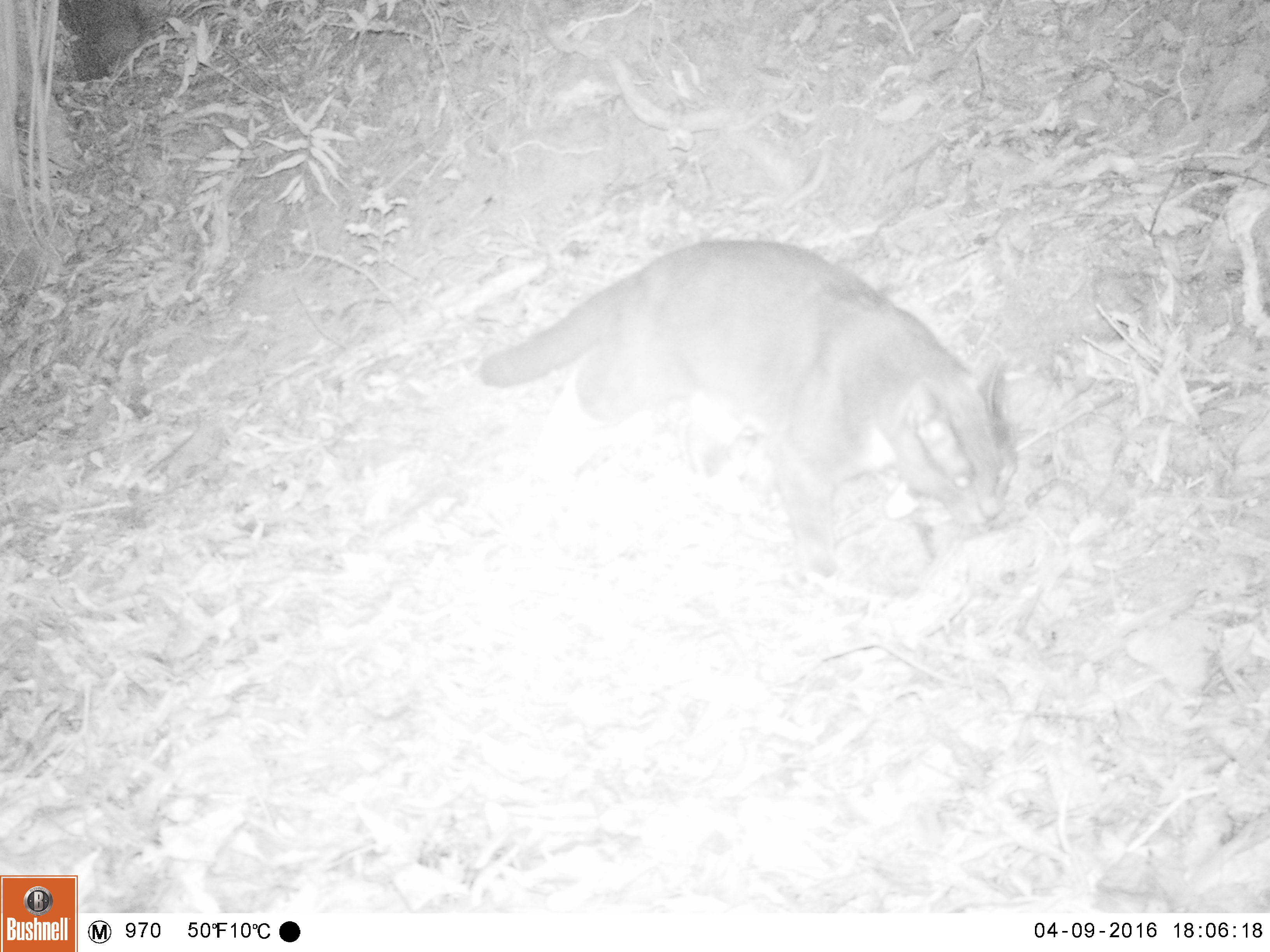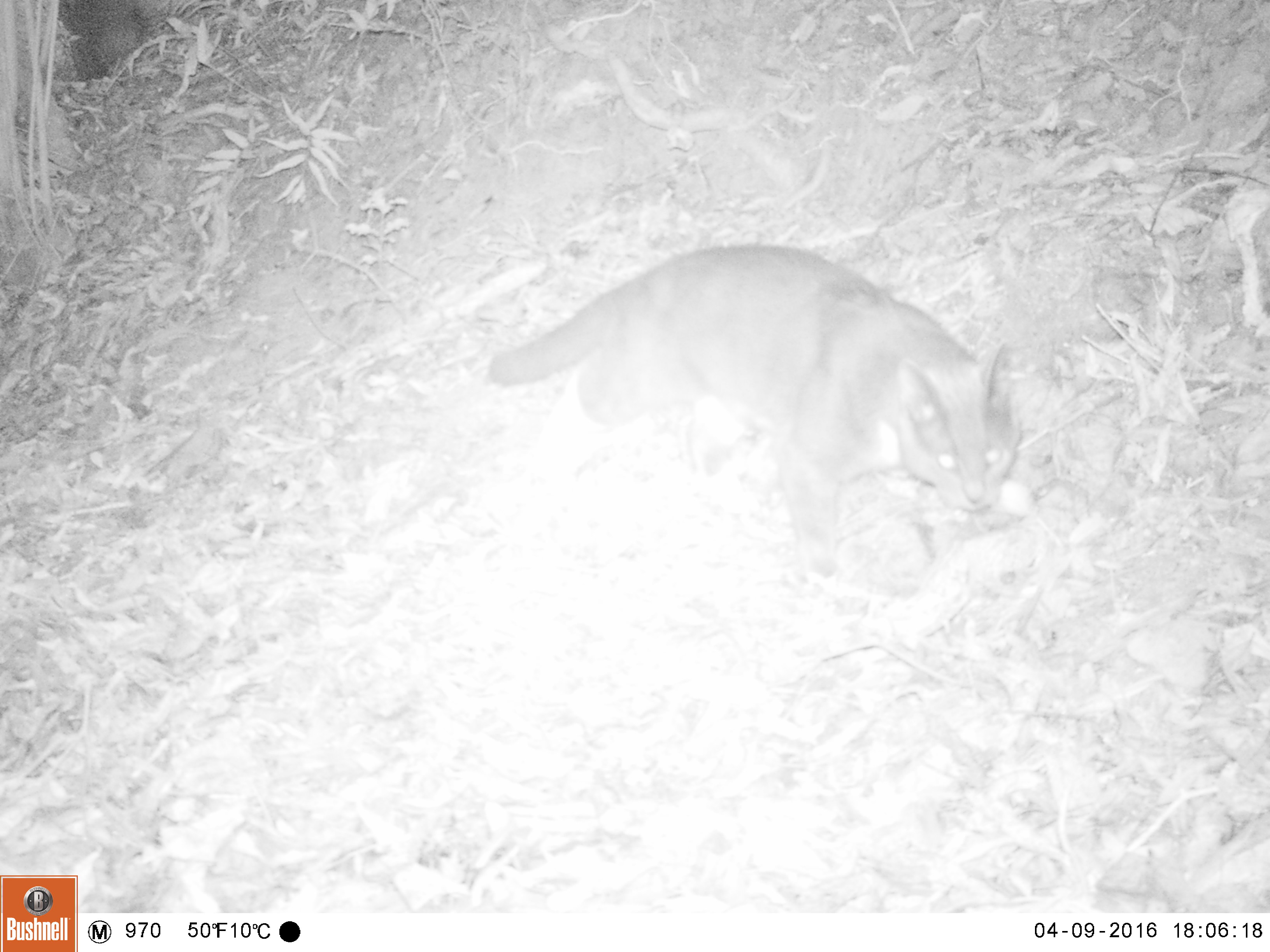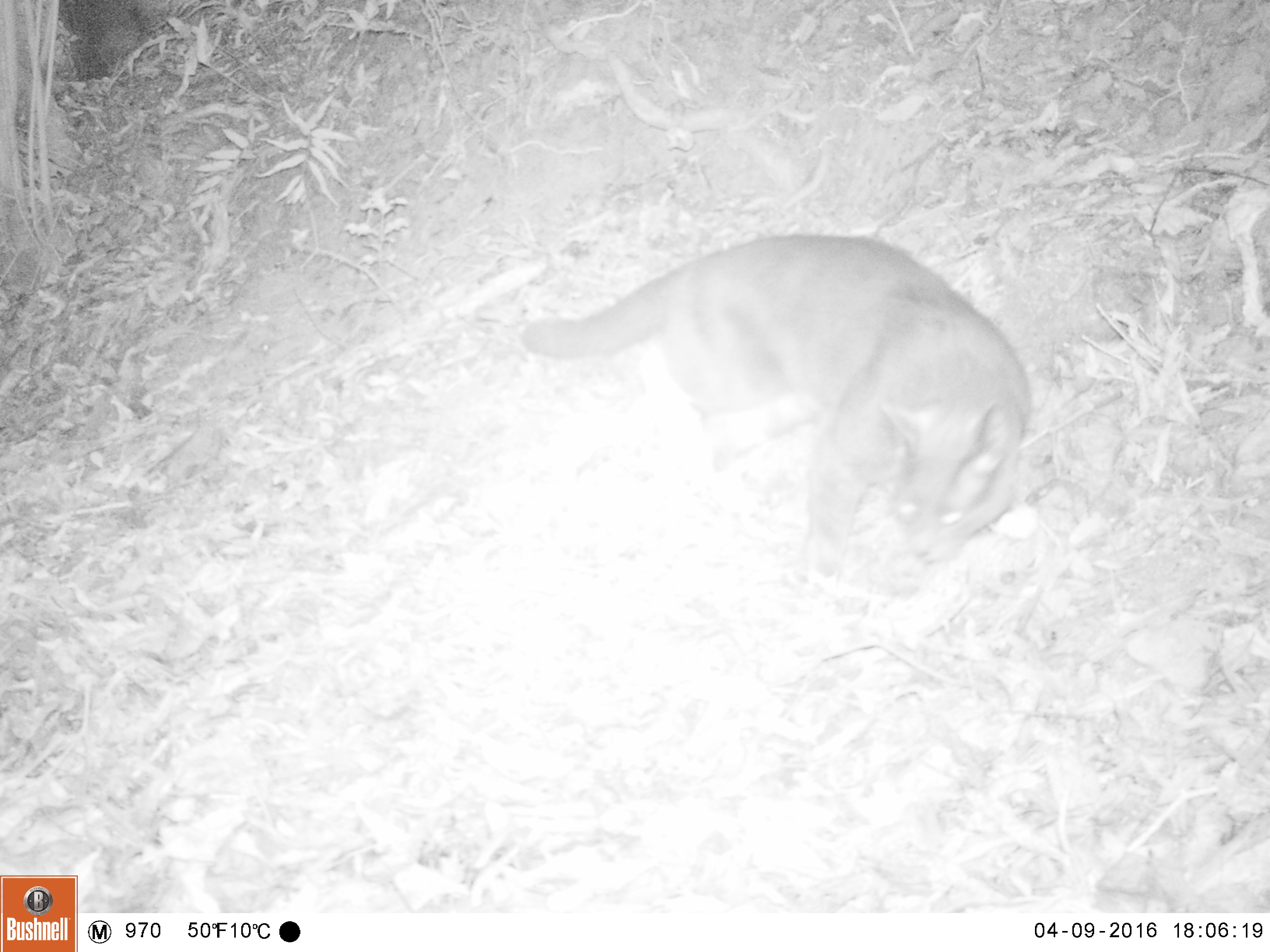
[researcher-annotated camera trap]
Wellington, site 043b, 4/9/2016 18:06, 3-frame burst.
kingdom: Animalia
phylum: Chordata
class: Mammalia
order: Carnivora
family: Felidae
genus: Felis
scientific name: Felis catus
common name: cat